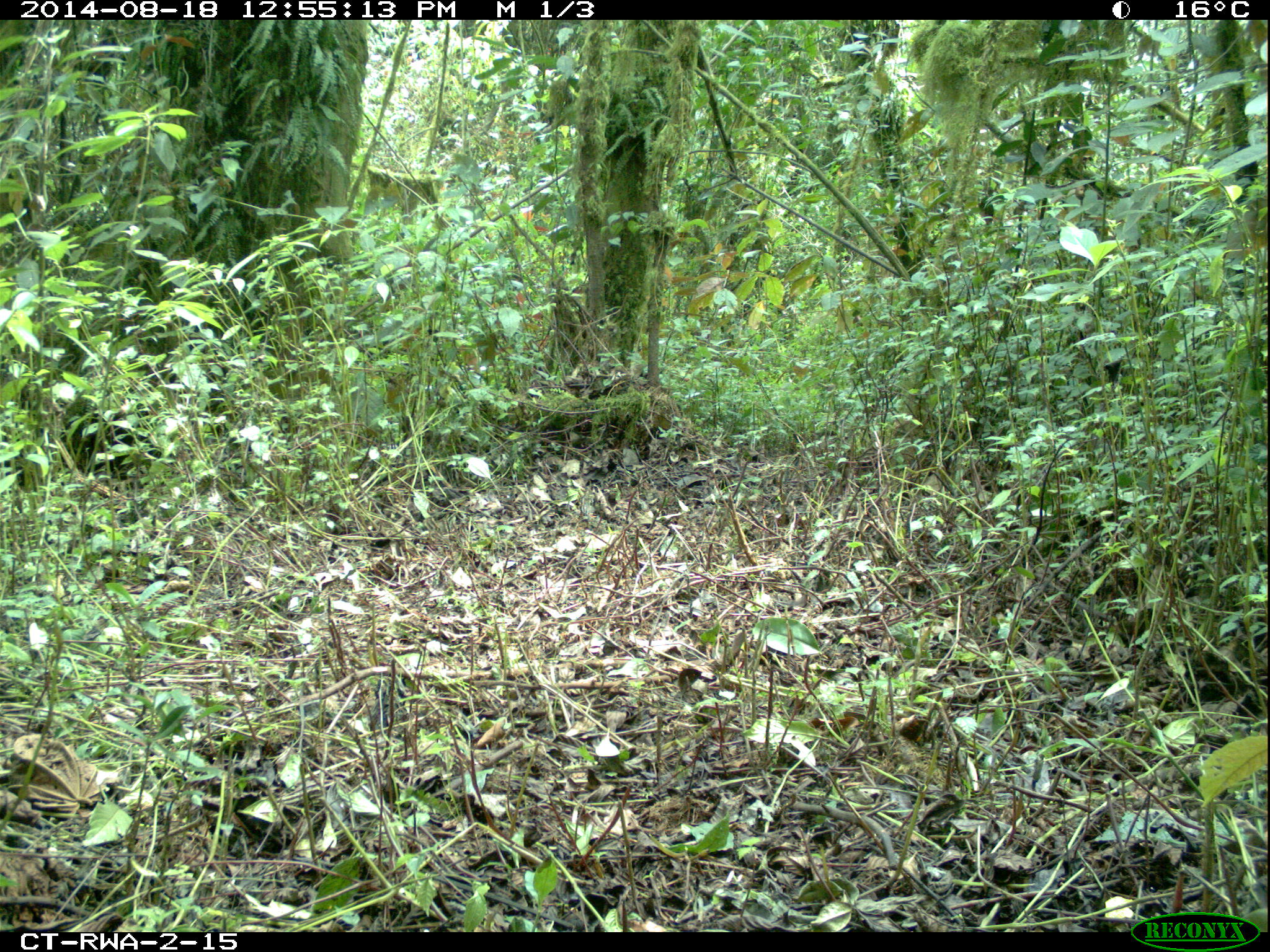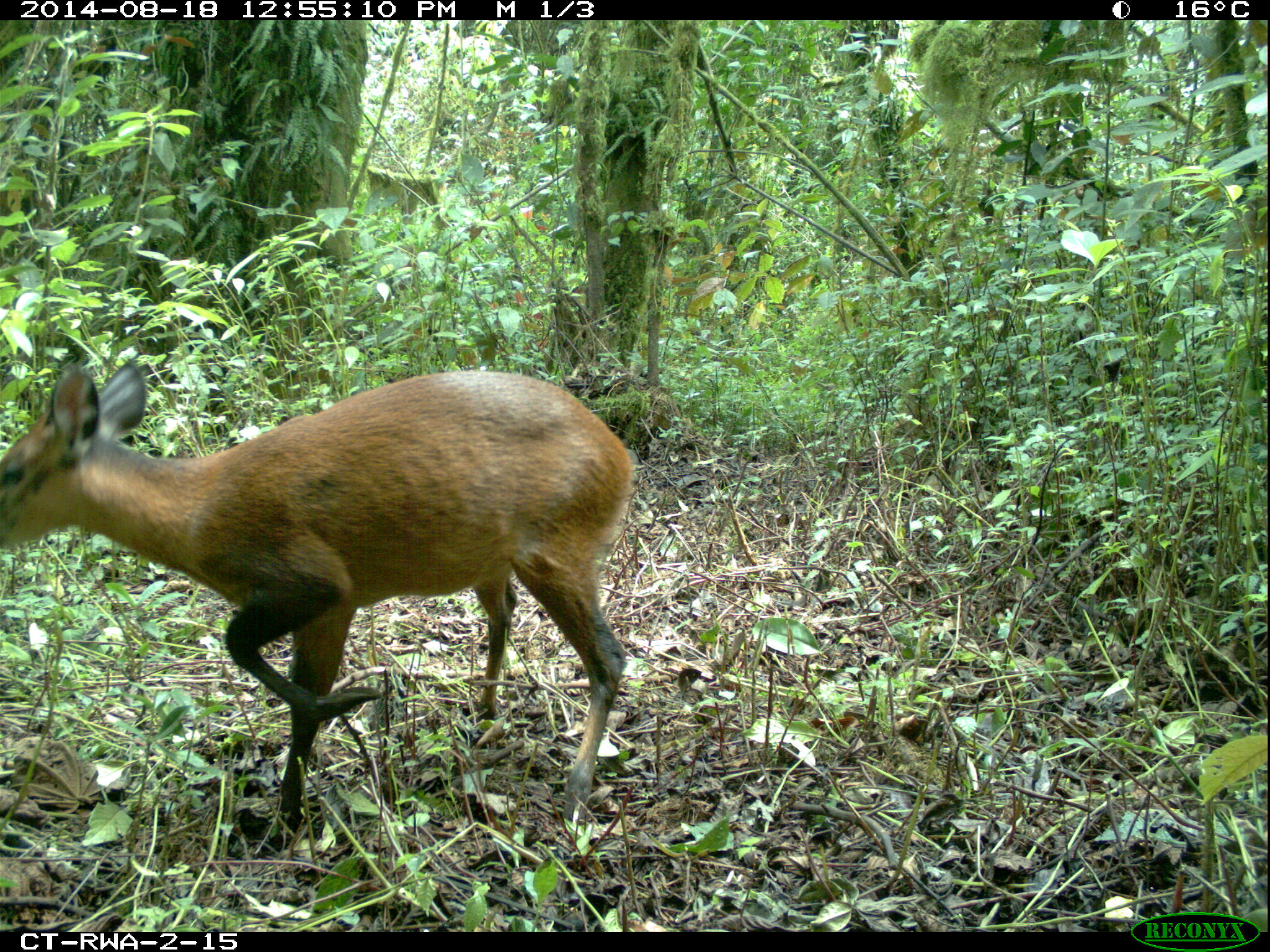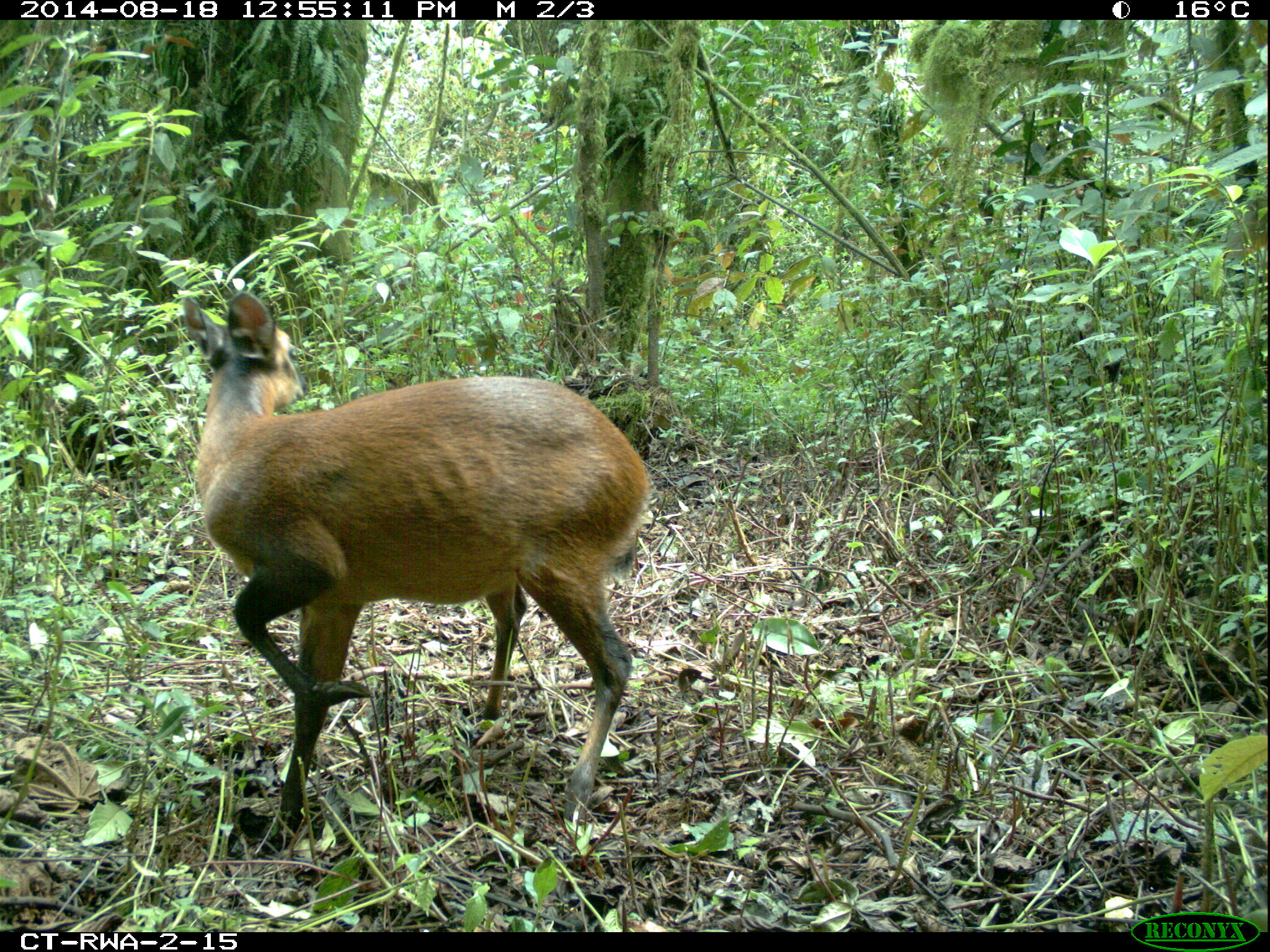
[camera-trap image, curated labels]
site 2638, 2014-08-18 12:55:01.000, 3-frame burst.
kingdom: Animalia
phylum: Chordata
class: Mammalia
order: Artiodactyla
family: Bovidae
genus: Cephalophus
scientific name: Cephalophus nigrifrons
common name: black-fronted duiker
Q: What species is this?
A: Cephalophus nigrifrons (black-fronted duiker).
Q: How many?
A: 1.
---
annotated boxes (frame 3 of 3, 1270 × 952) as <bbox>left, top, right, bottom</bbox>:
cephalophus nigrifrons: <bbox>169, 283, 657, 858</bbox>